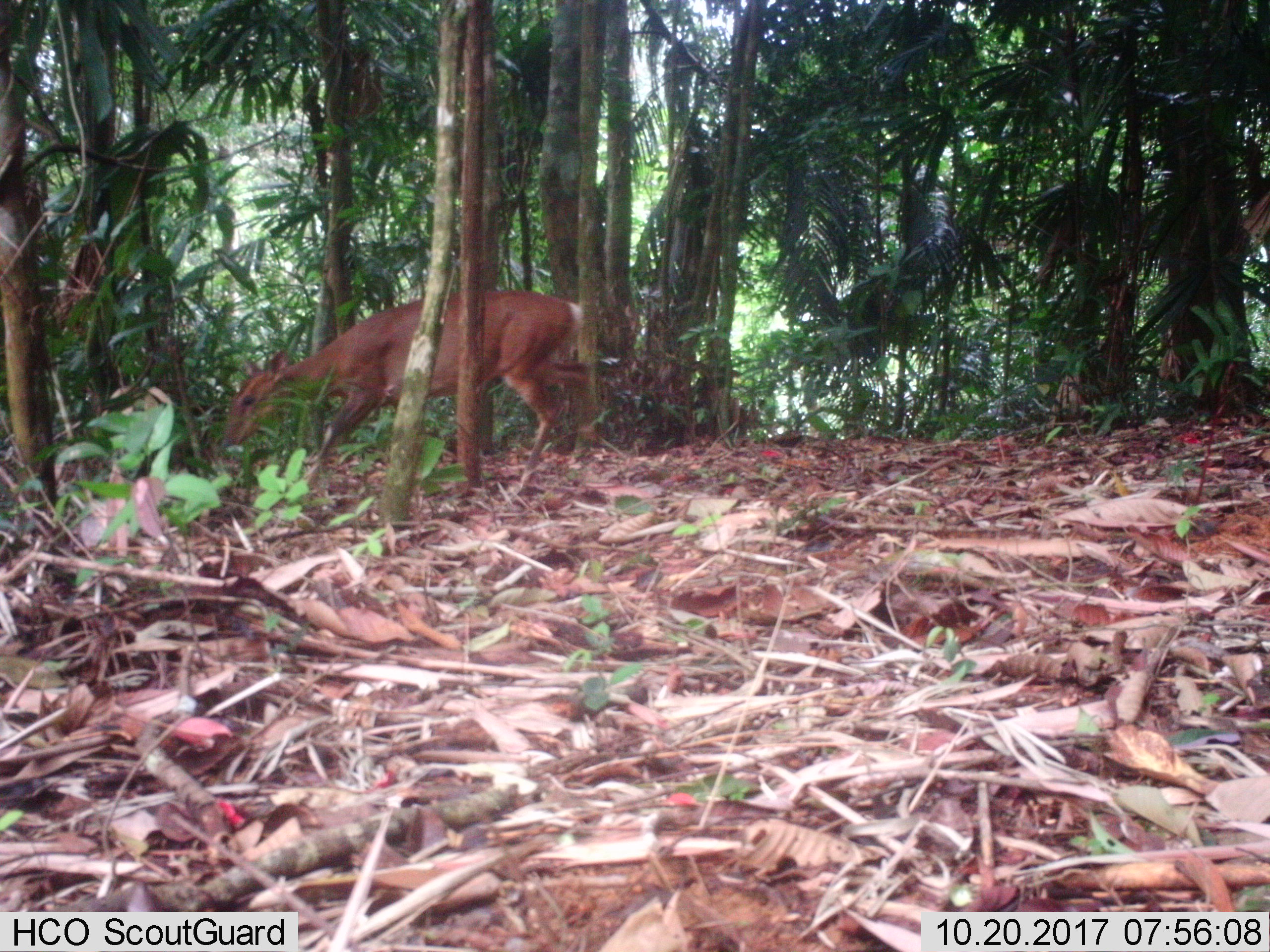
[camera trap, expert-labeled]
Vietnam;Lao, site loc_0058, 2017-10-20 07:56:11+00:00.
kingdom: Animalia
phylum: Chordata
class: Mammalia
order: Artiodactyla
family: Cervidae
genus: Muntiacus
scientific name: Muntiacus vuquangensis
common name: large-antlered muntjac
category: large antlered muntjac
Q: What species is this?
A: Large antlered muntjac (large-antlered muntjac) (Muntiacus vuquangensis).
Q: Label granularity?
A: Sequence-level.